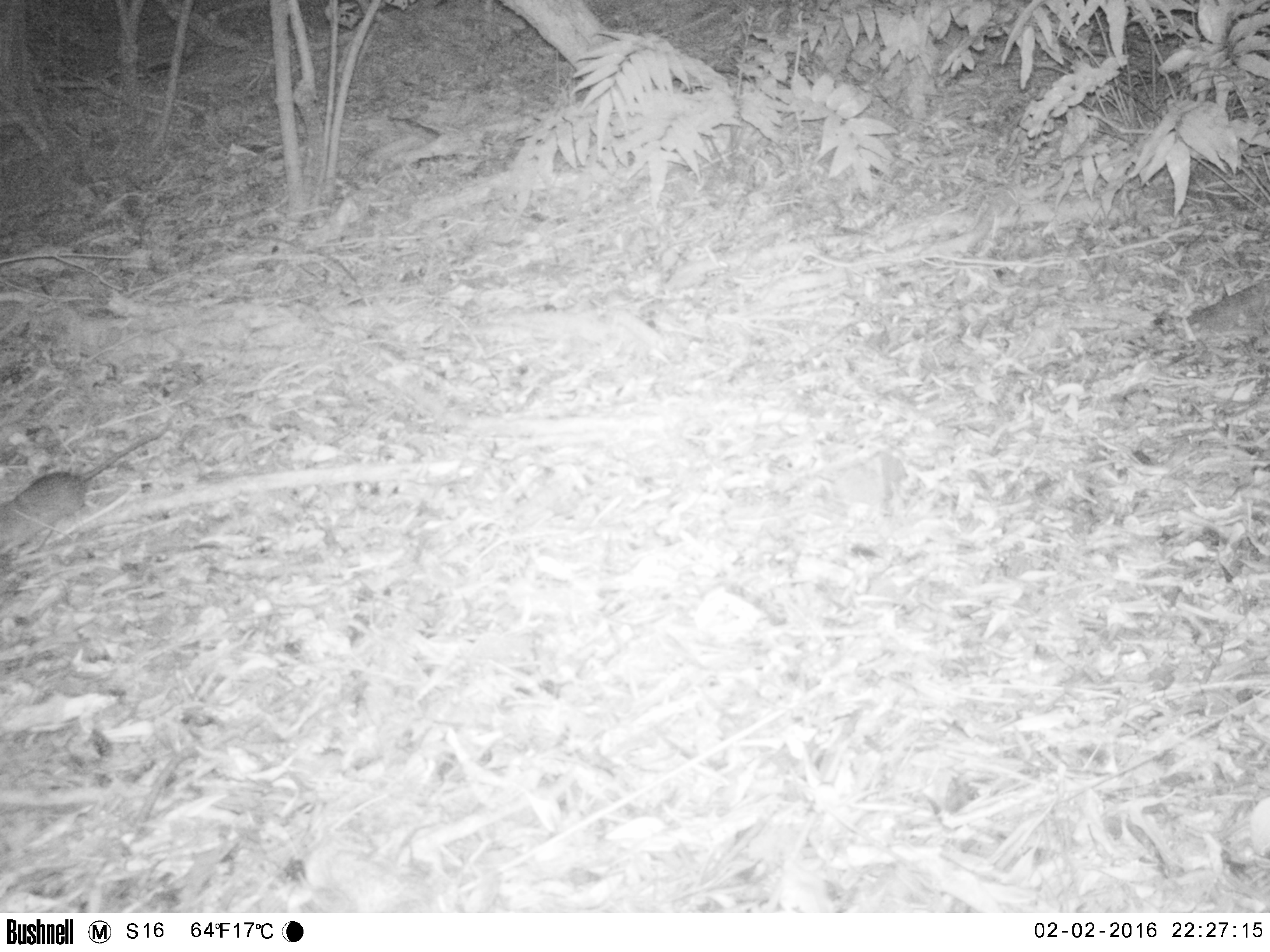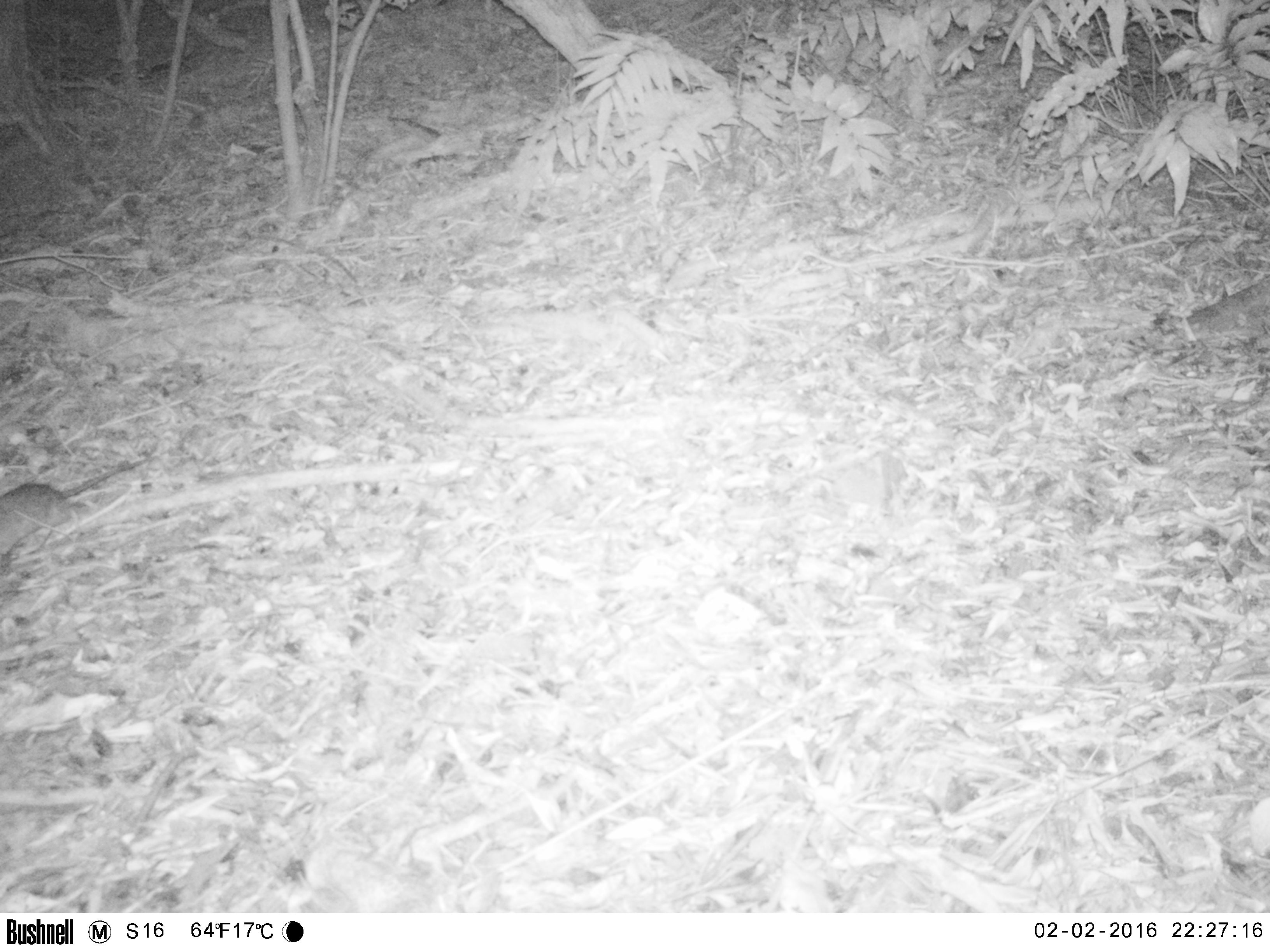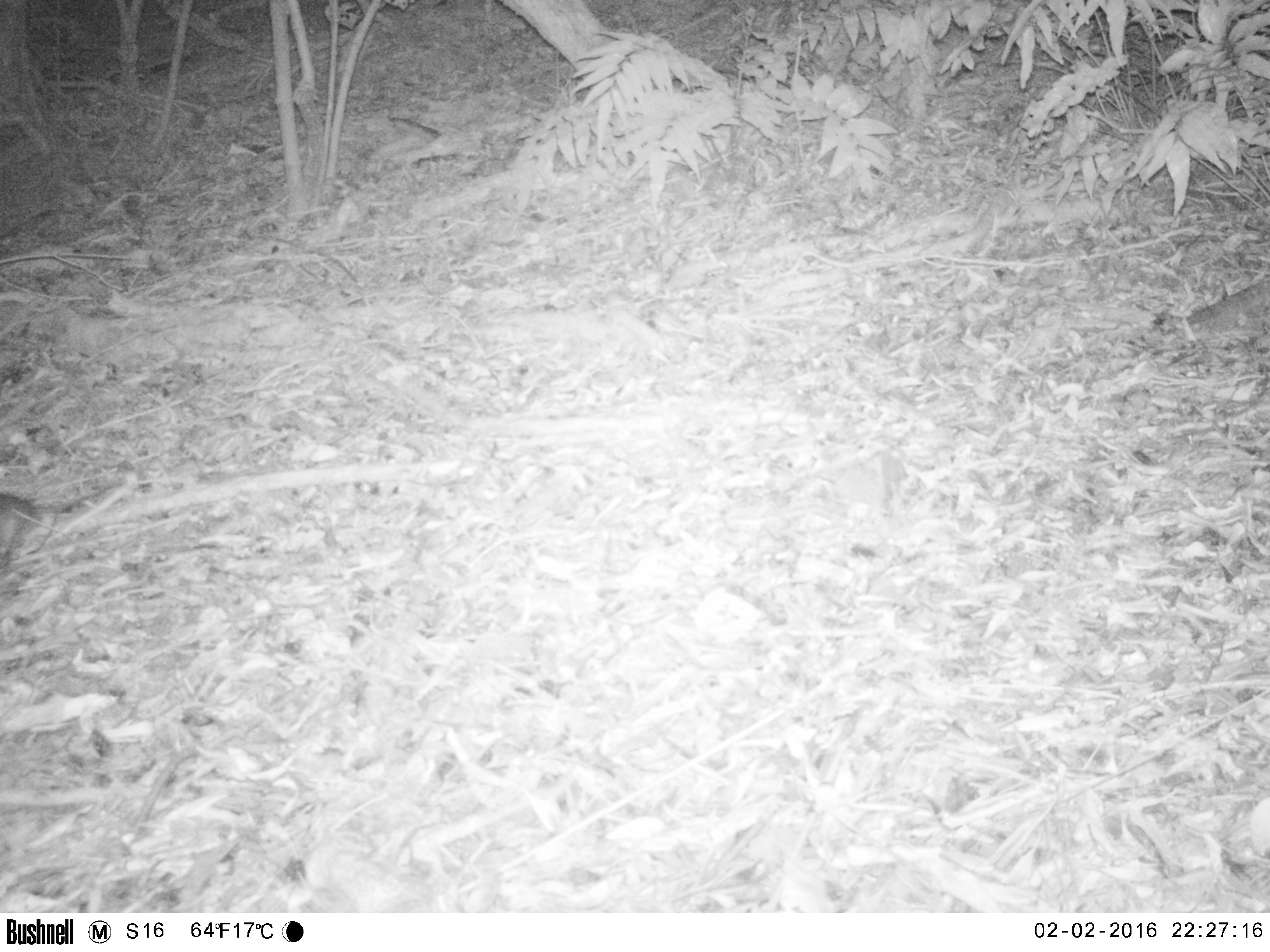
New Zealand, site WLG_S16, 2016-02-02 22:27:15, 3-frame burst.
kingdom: Animalia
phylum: Chordata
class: Mammalia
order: Rodentia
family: Muridae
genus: Rattus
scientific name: Rattus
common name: rat